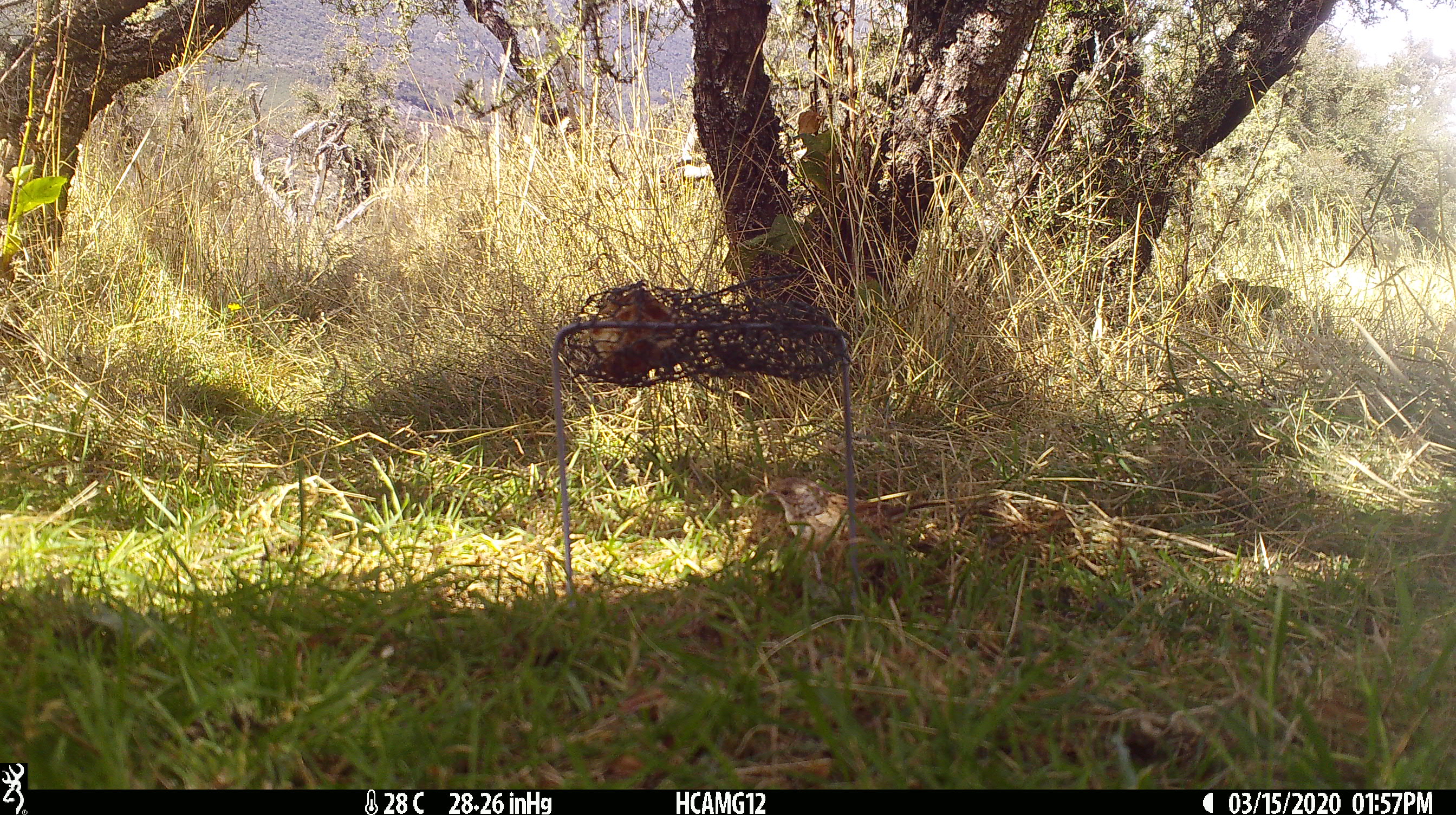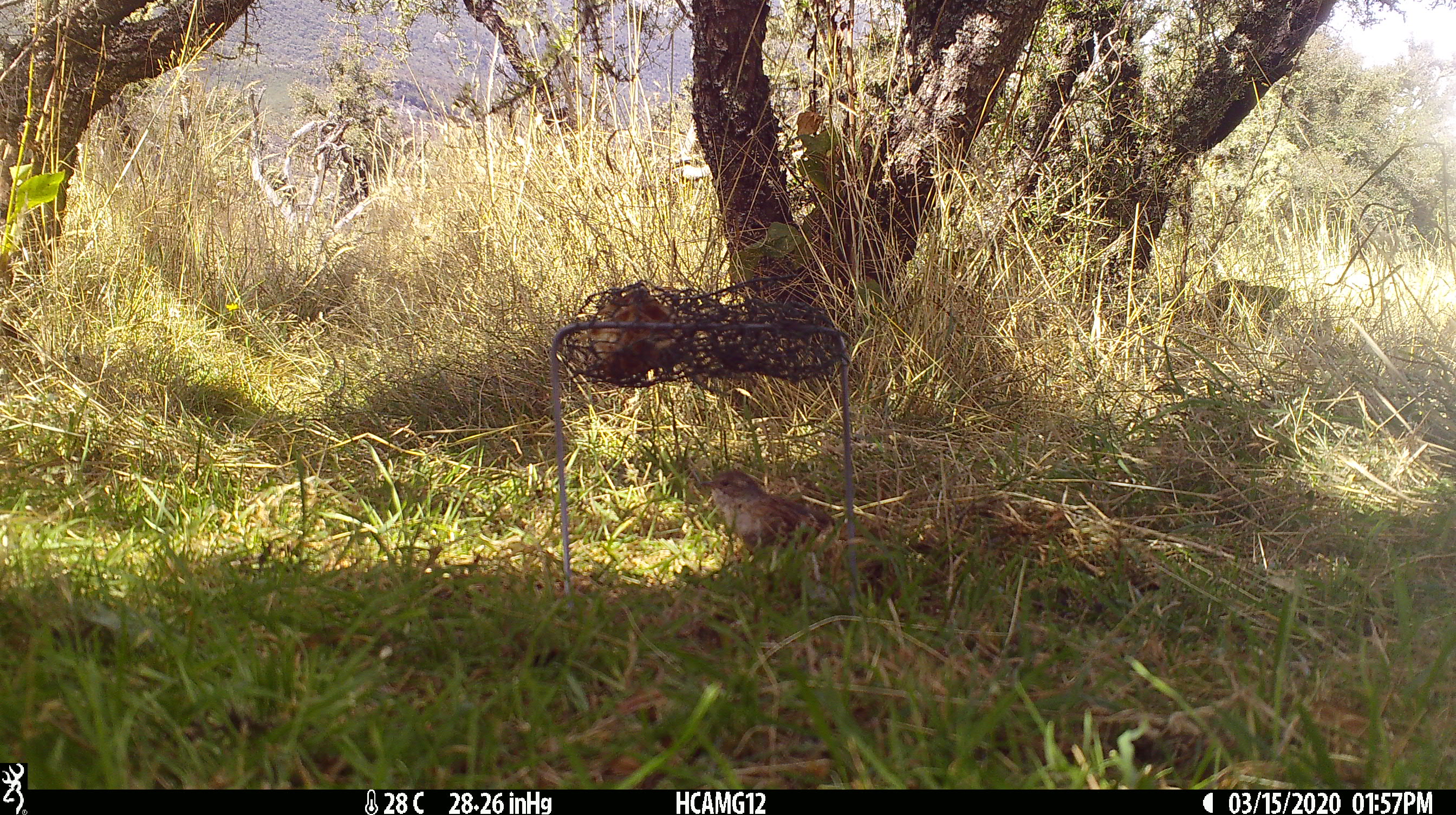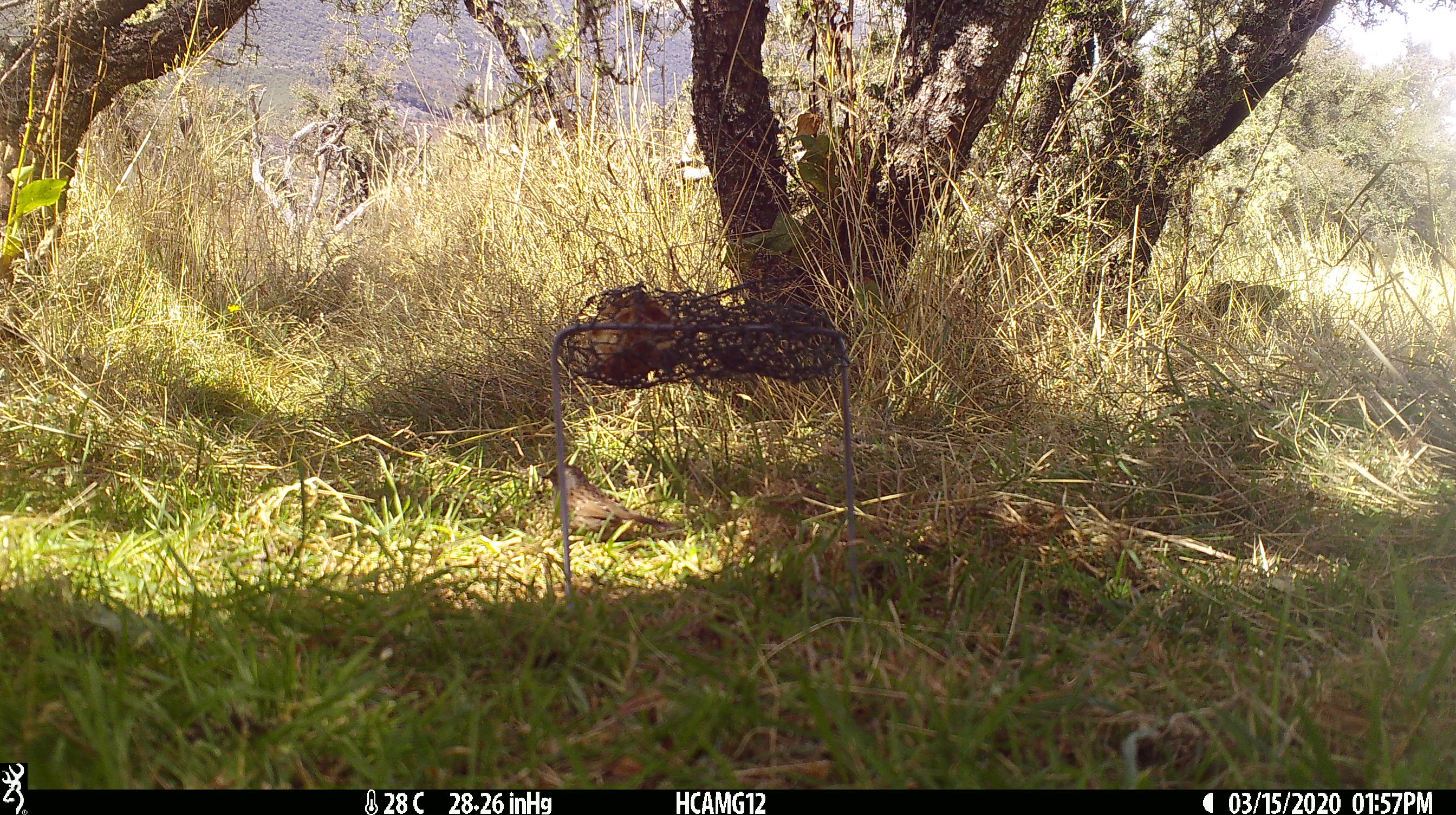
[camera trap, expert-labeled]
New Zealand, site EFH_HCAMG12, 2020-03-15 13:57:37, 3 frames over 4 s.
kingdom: Animalia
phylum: Chordata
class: Aves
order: Passeriformes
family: Prunellidae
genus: Prunella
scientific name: Prunella modularis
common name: dunnock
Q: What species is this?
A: Dunnock (Prunella modularis).